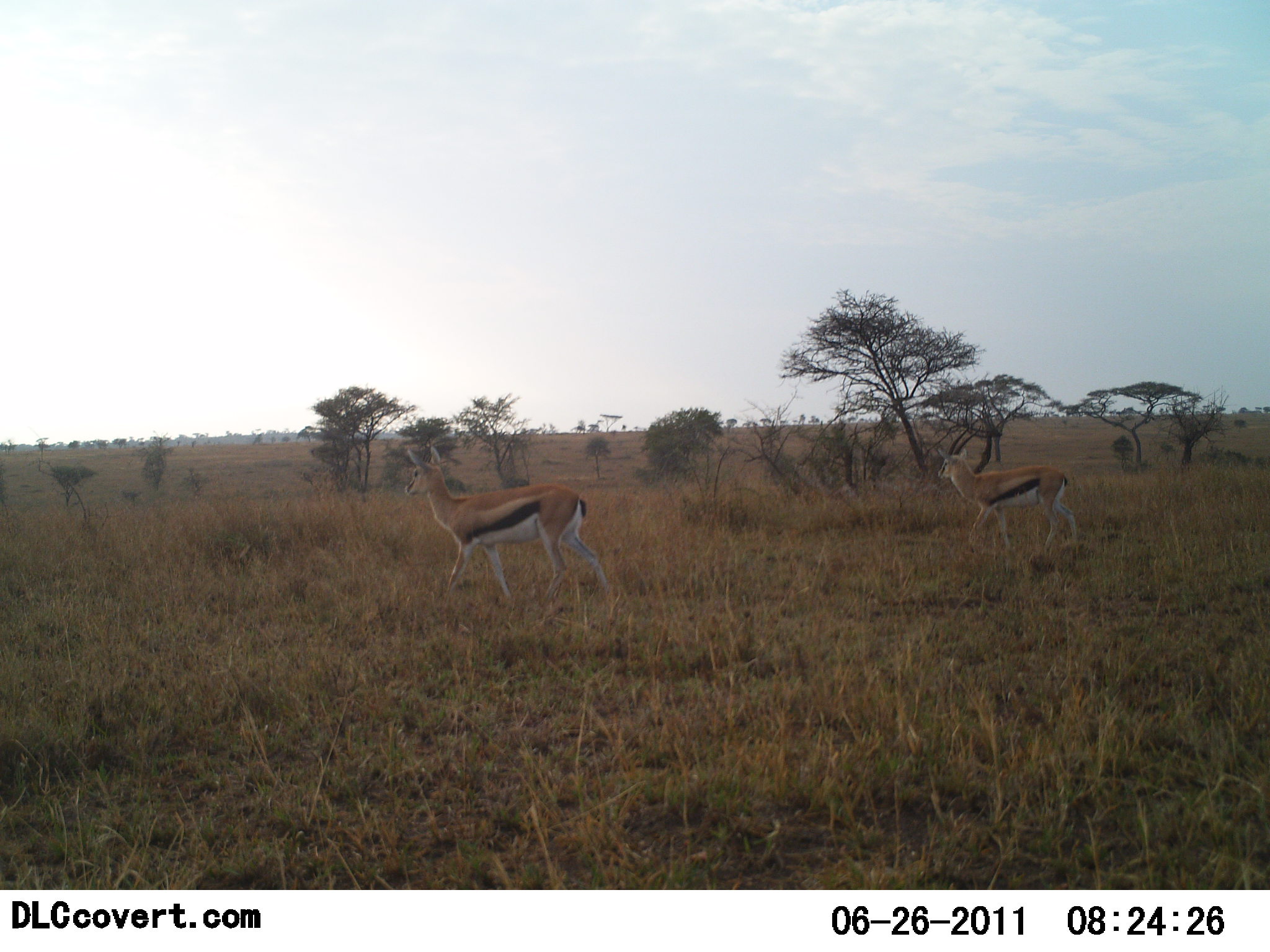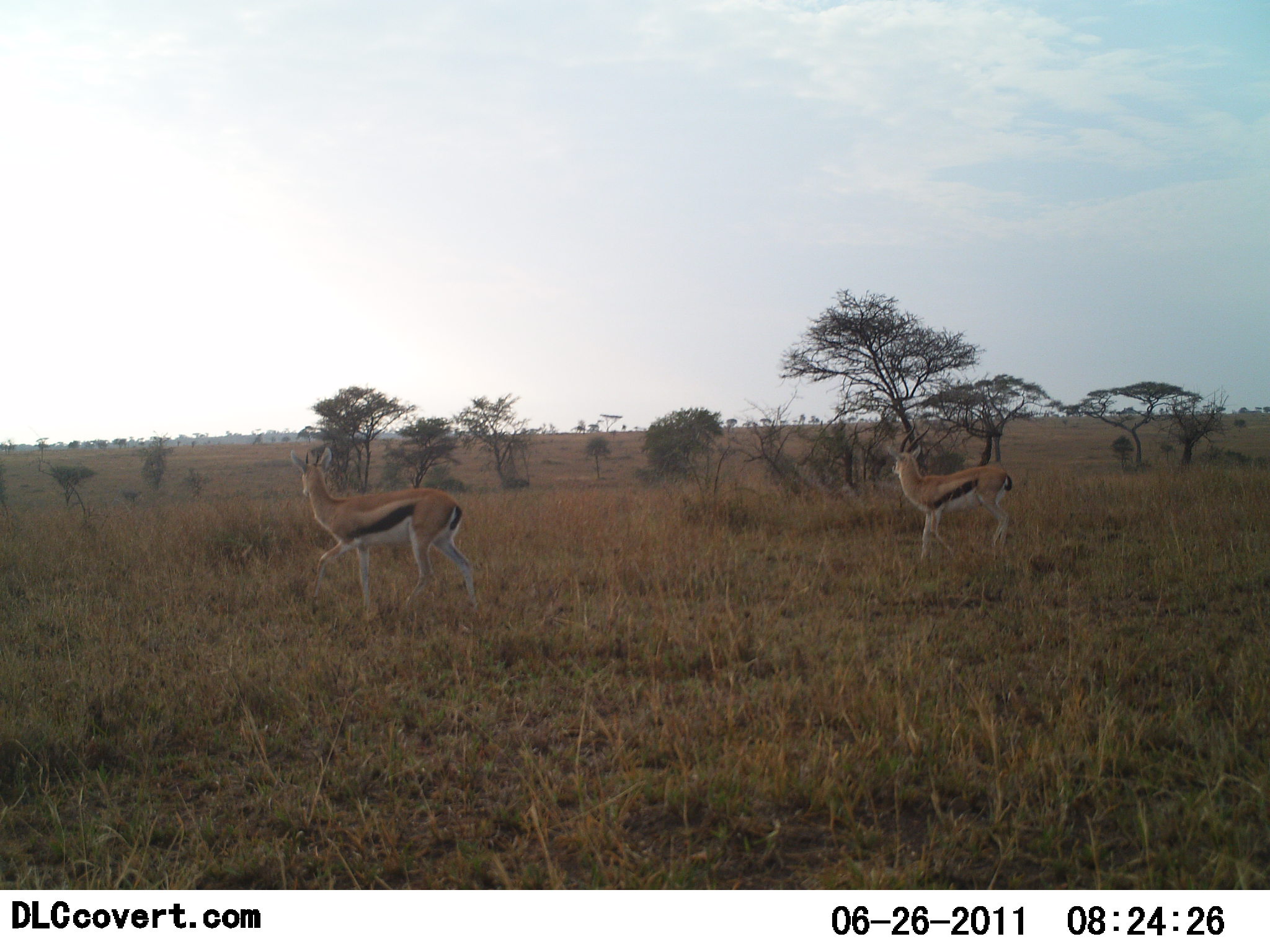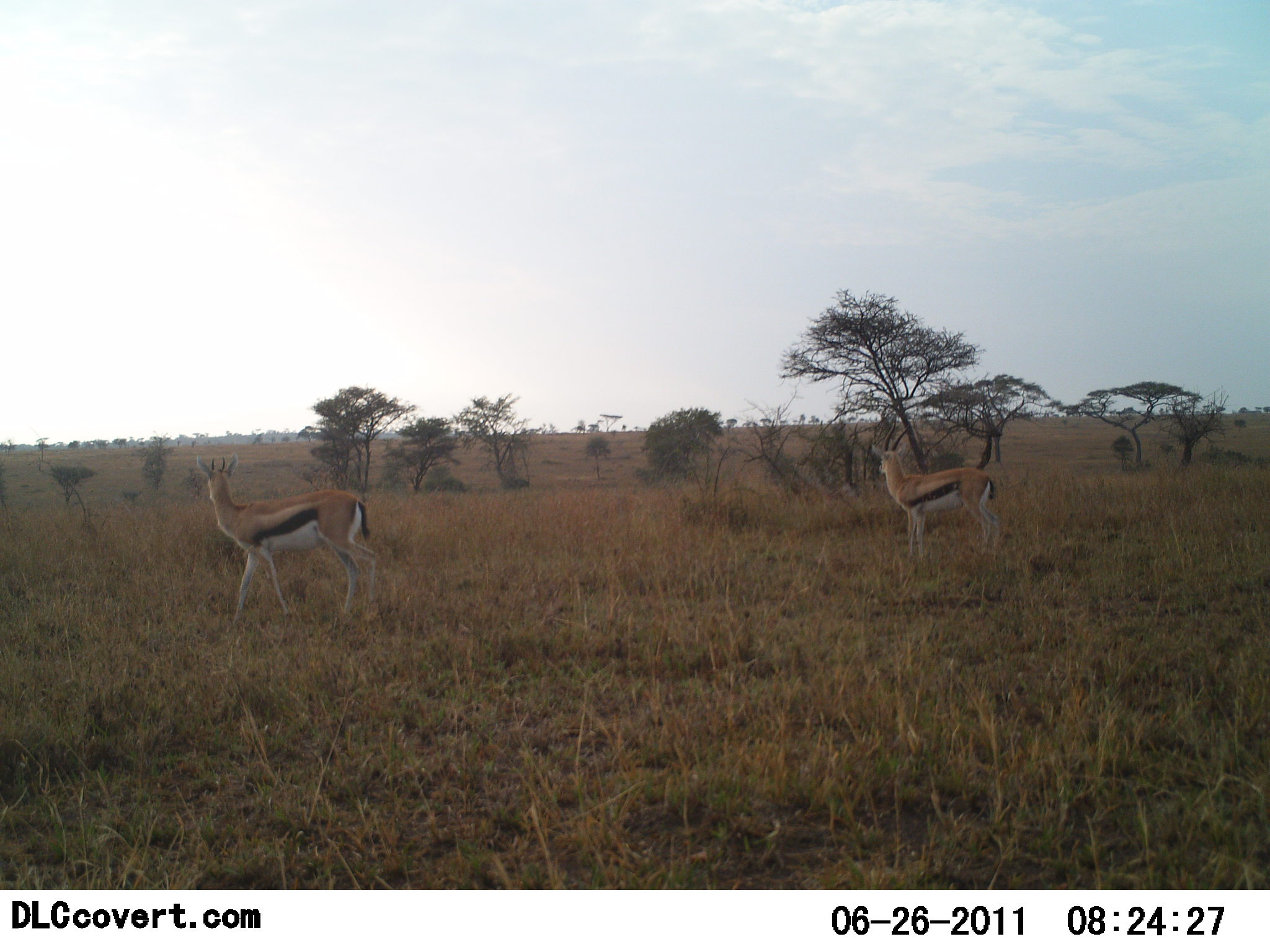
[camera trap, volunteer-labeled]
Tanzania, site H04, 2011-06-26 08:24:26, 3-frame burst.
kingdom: Animalia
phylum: Chordata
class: Mammalia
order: Artiodactyla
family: Bovidae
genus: Eudorcas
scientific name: Eudorcas thomsonii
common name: thomson's gazelle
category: gazellethomsons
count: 2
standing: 0%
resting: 0%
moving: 100%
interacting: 0%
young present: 0%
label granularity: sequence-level